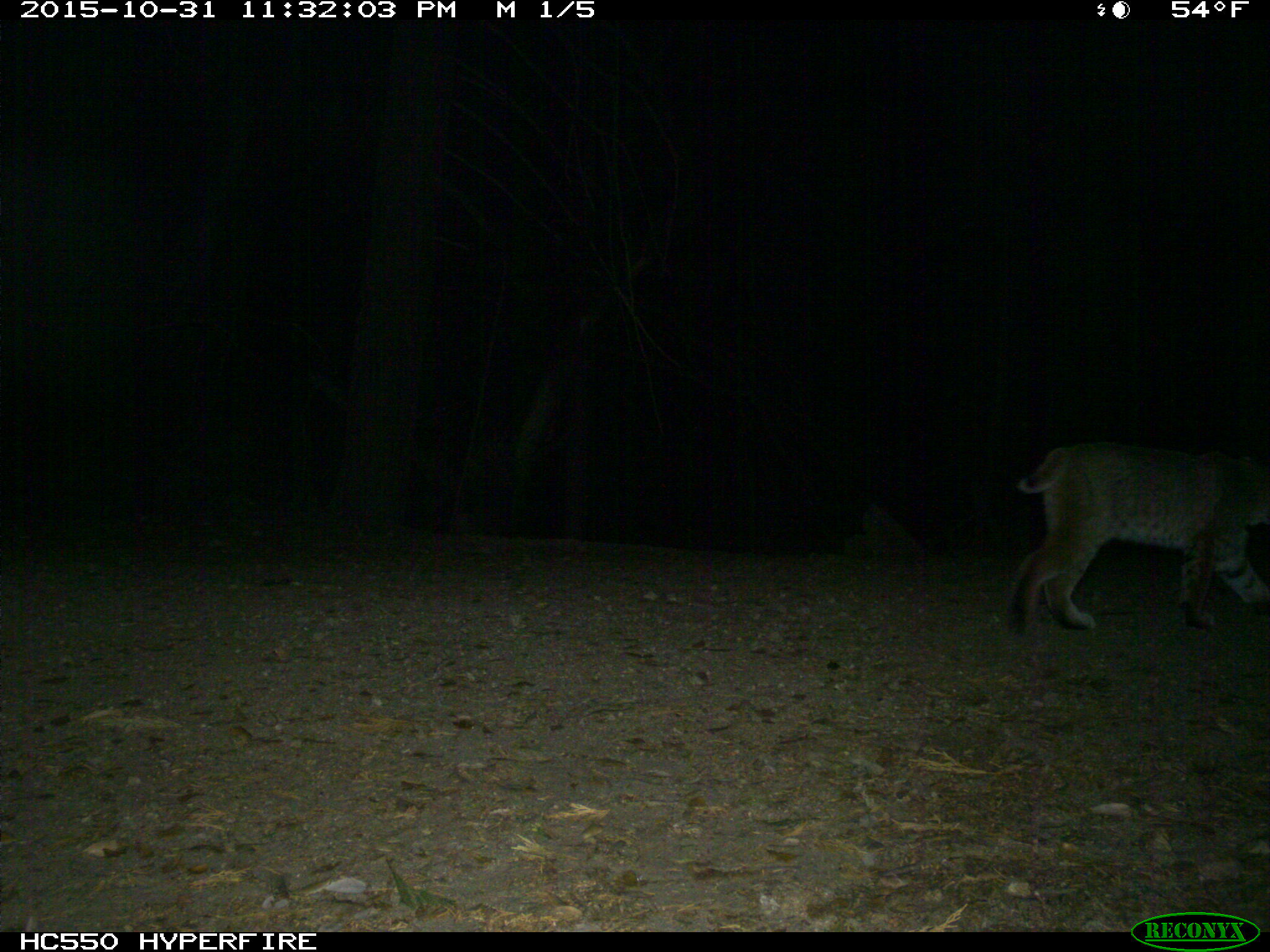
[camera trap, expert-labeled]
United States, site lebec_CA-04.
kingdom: Animalia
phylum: Chordata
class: Mammalia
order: Carnivora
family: Felidae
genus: Lynx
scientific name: Lynx rufus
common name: bobcat